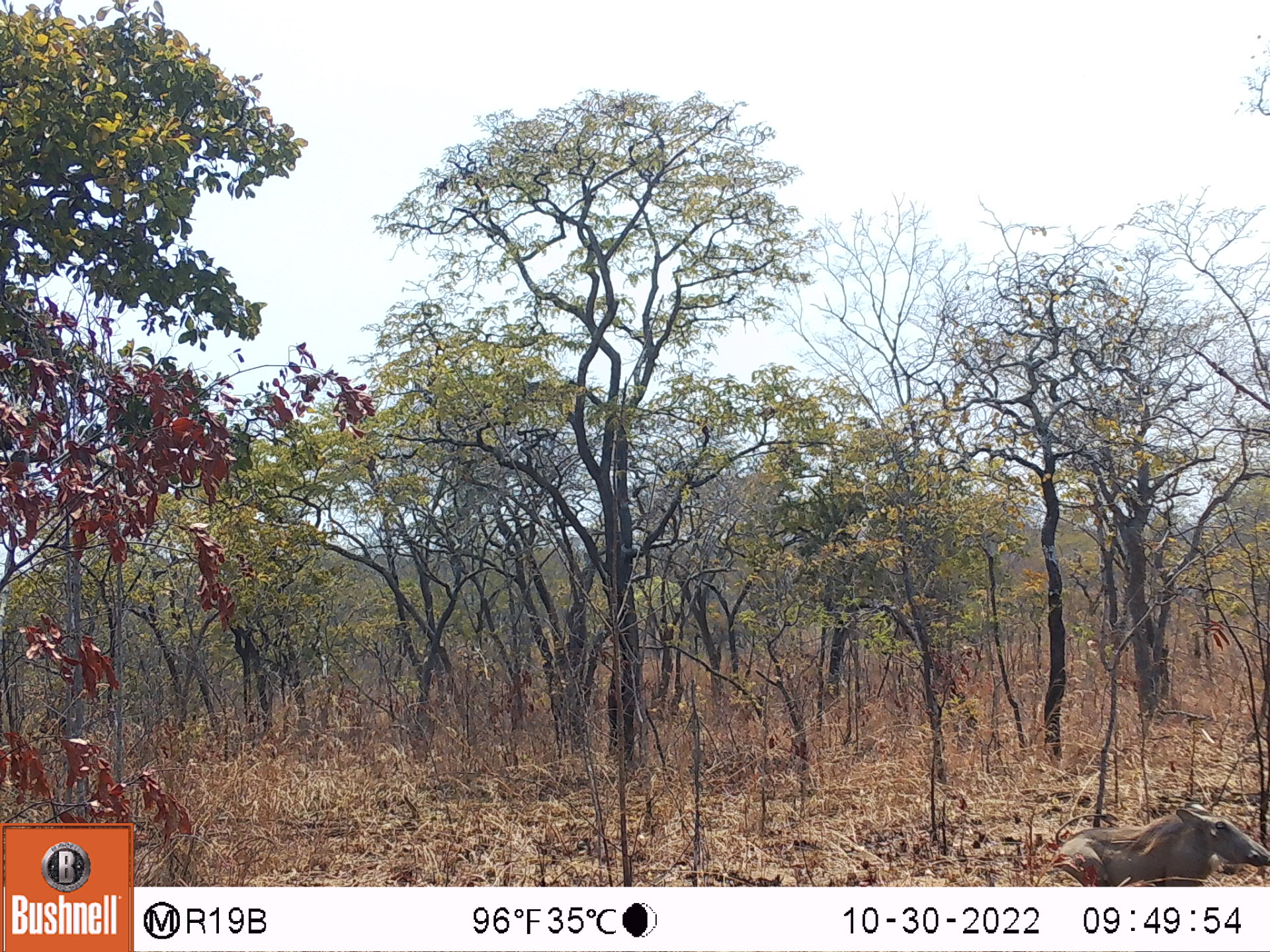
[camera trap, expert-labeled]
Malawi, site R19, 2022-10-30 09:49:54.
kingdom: Animalia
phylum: Chordata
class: Mammalia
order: Artiodactyla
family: Suidae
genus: Phacochoerus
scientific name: Phacochoerus africanus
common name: common warthog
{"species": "common warthog (Phacochoerus africanus)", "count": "1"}